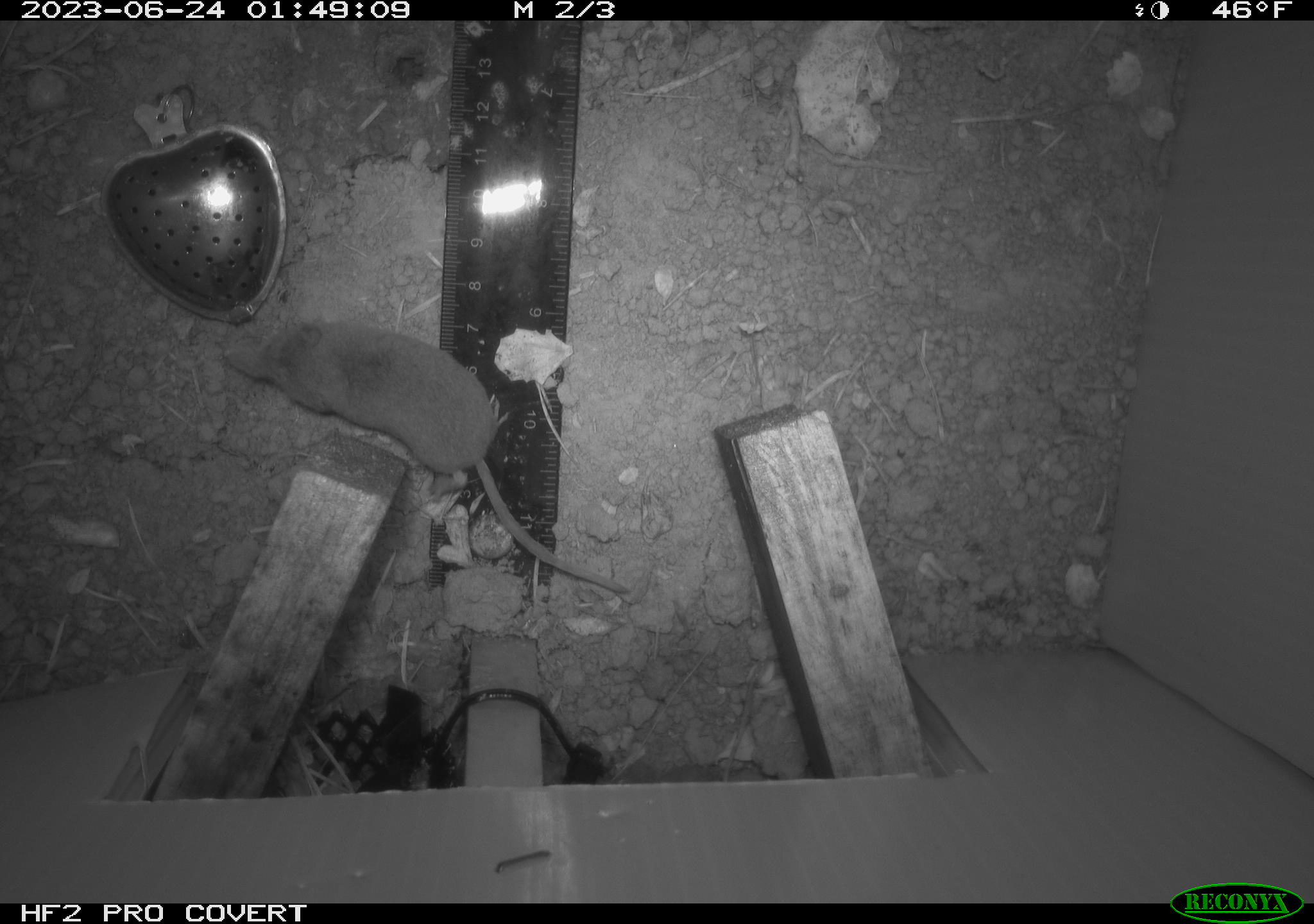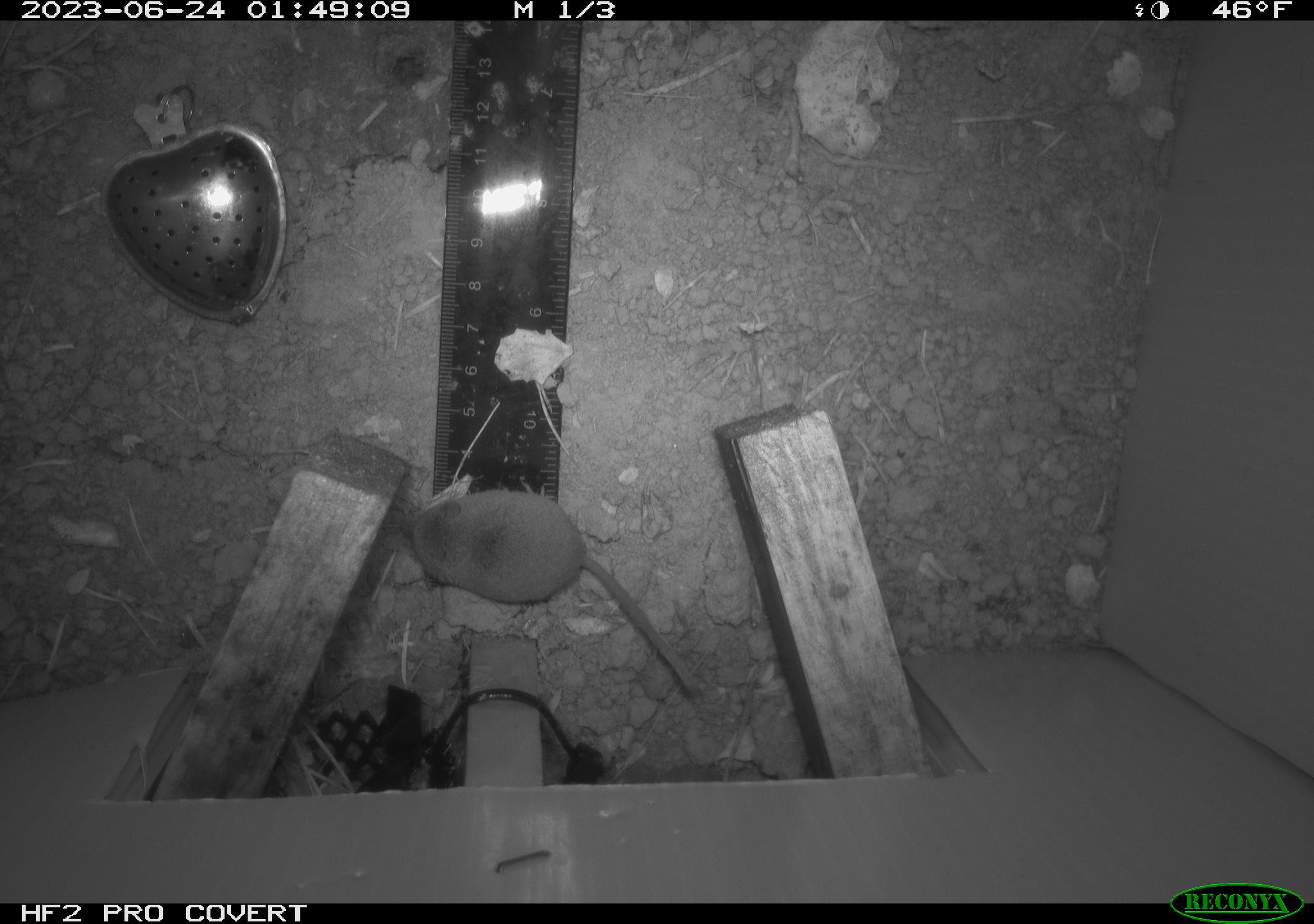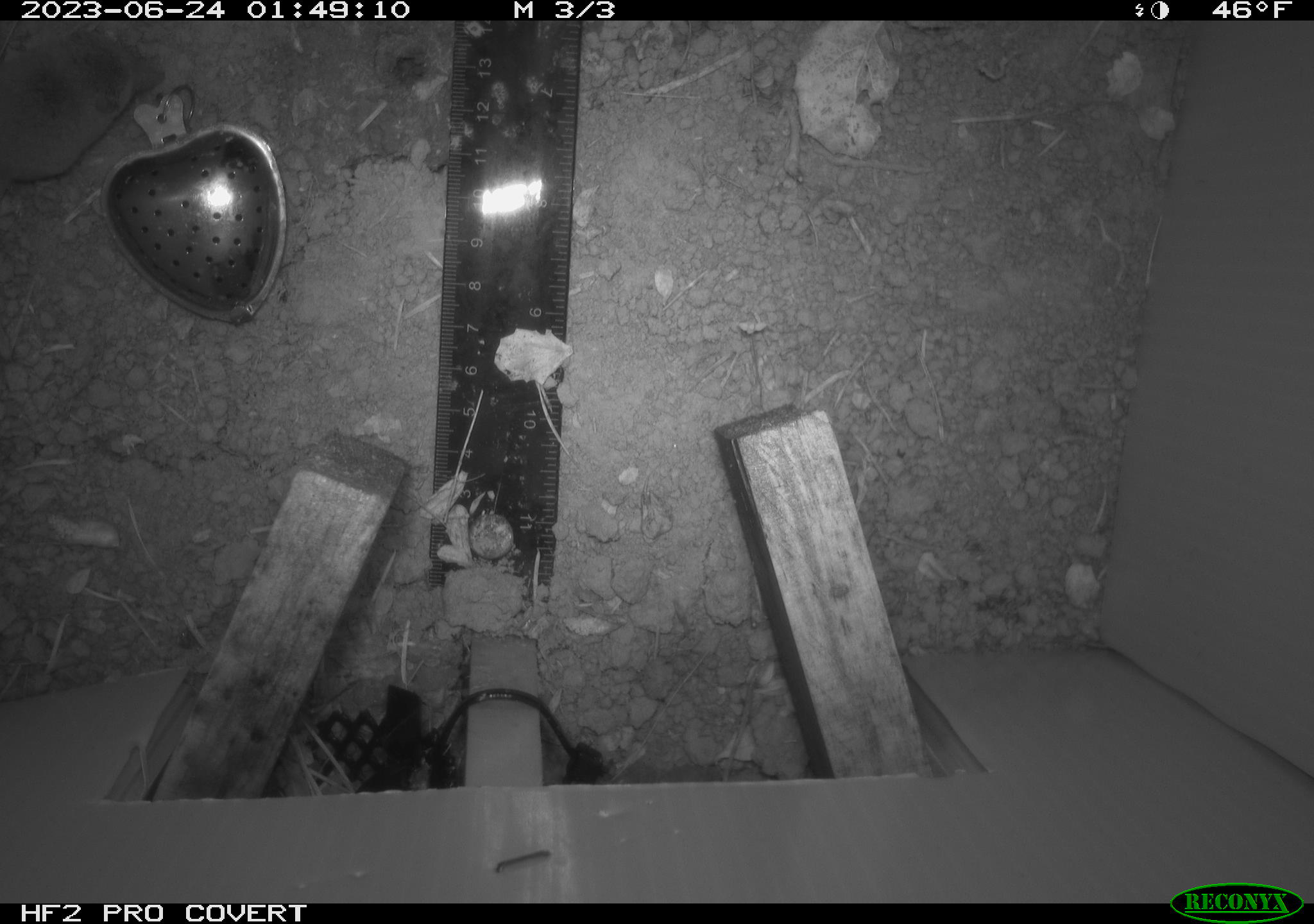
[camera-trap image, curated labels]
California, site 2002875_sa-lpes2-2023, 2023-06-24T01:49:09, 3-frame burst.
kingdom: Animalia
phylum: Chordata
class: Mammalia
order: Eulipotyphla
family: Soricidae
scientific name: Soricidae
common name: shrews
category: soricidae family